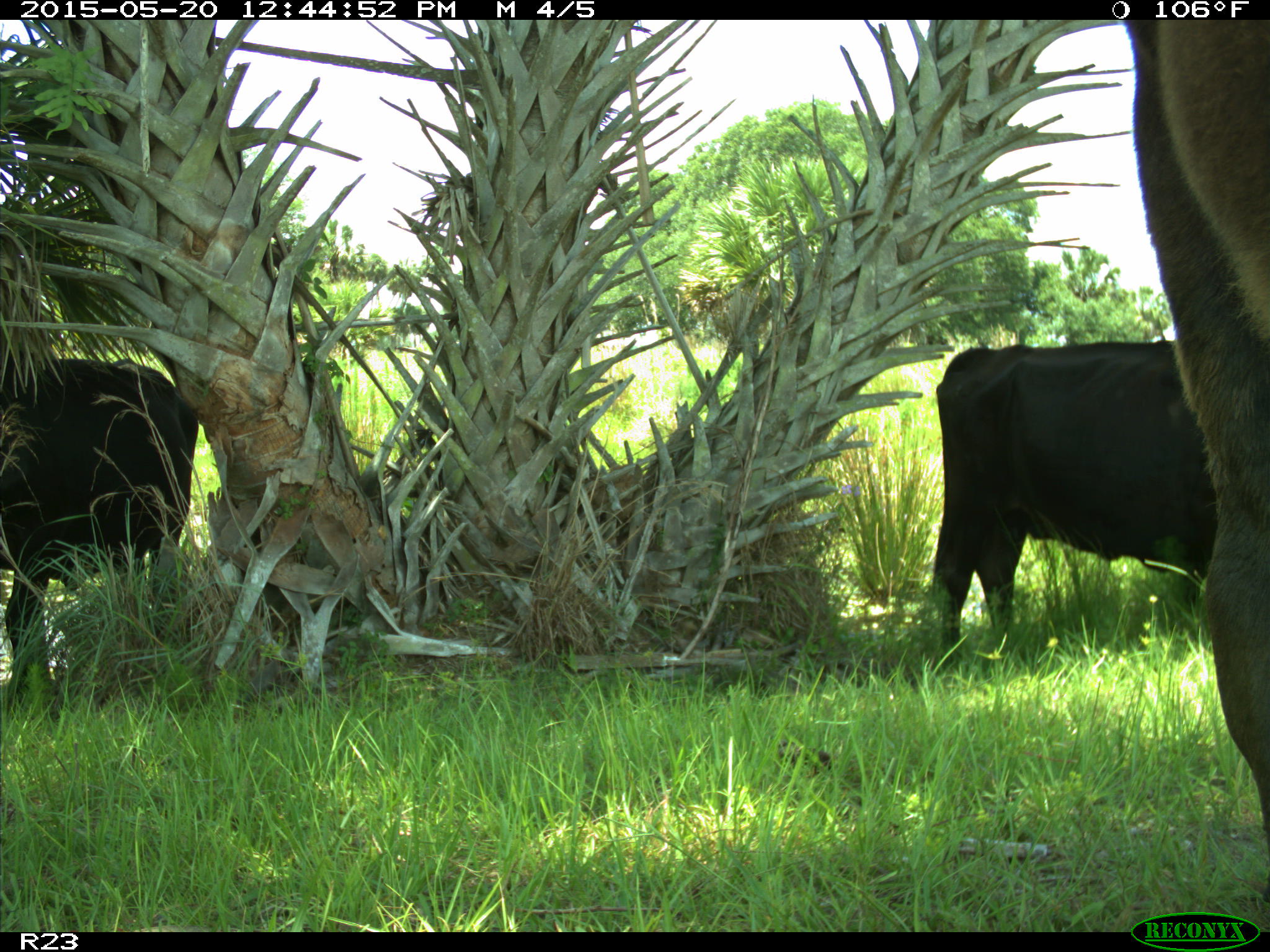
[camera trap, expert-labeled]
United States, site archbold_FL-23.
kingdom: Animalia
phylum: Chordata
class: Mammalia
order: Artiodactyla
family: Bovidae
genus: Bos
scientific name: Bos taurus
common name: domestic cow